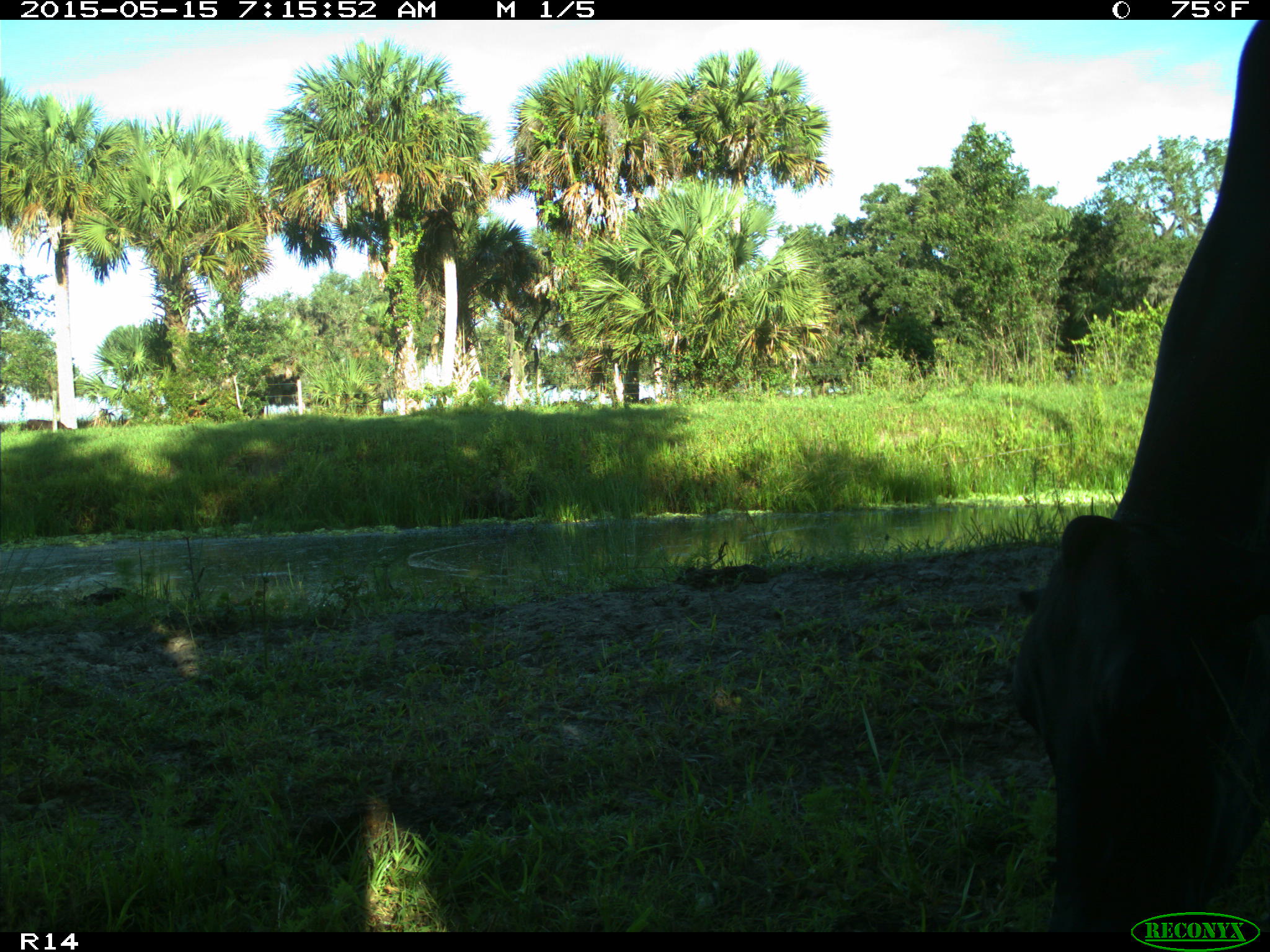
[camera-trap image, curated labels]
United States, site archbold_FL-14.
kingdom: Animalia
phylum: Chordata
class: Mammalia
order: Artiodactyla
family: Bovidae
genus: Bos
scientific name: Bos taurus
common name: domestic cow